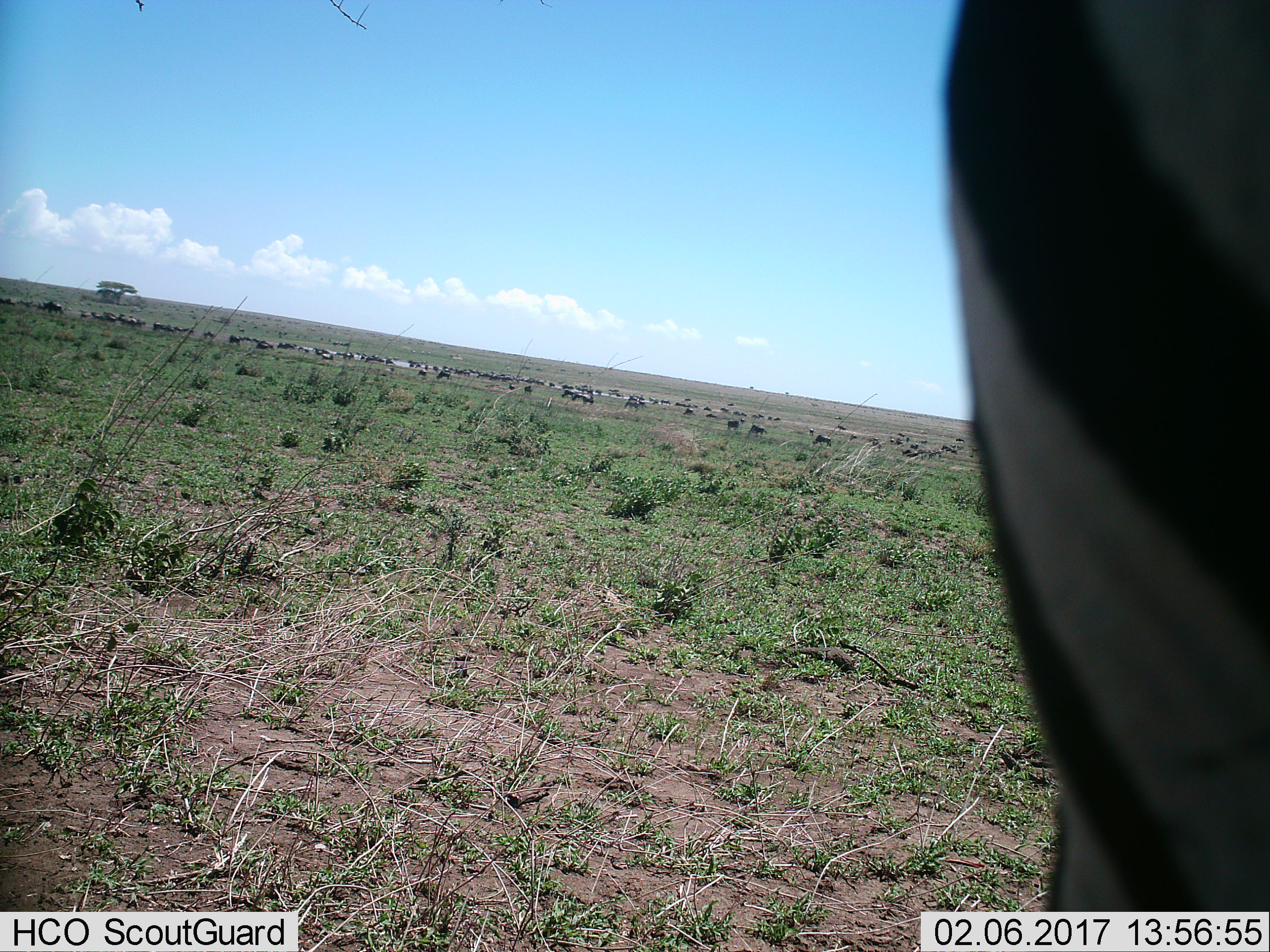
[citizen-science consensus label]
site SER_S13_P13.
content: unidentified animal